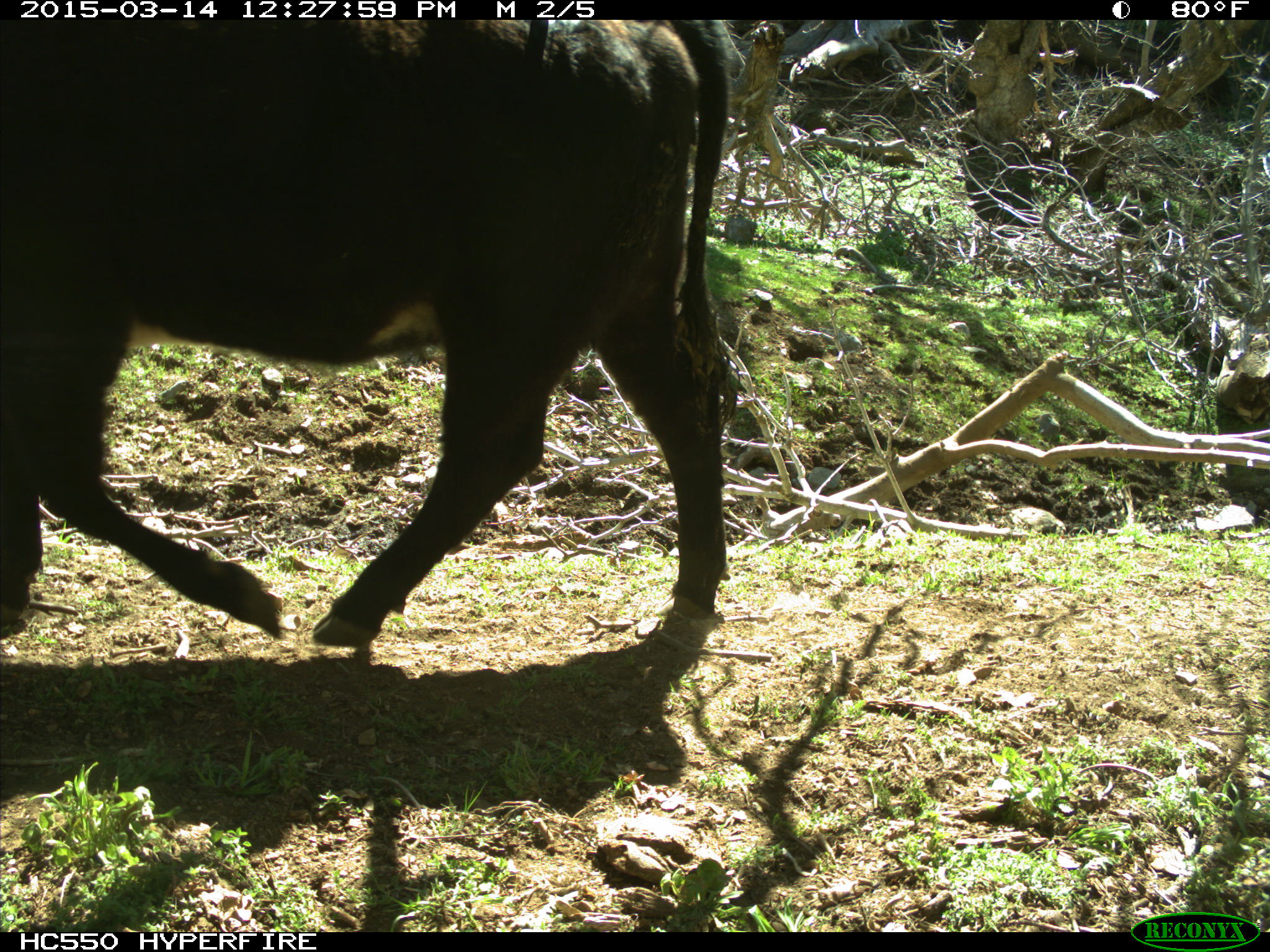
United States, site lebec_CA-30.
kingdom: Animalia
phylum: Chordata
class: Mammalia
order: Artiodactyla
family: Bovidae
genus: Bos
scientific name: Bos taurus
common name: domestic cow